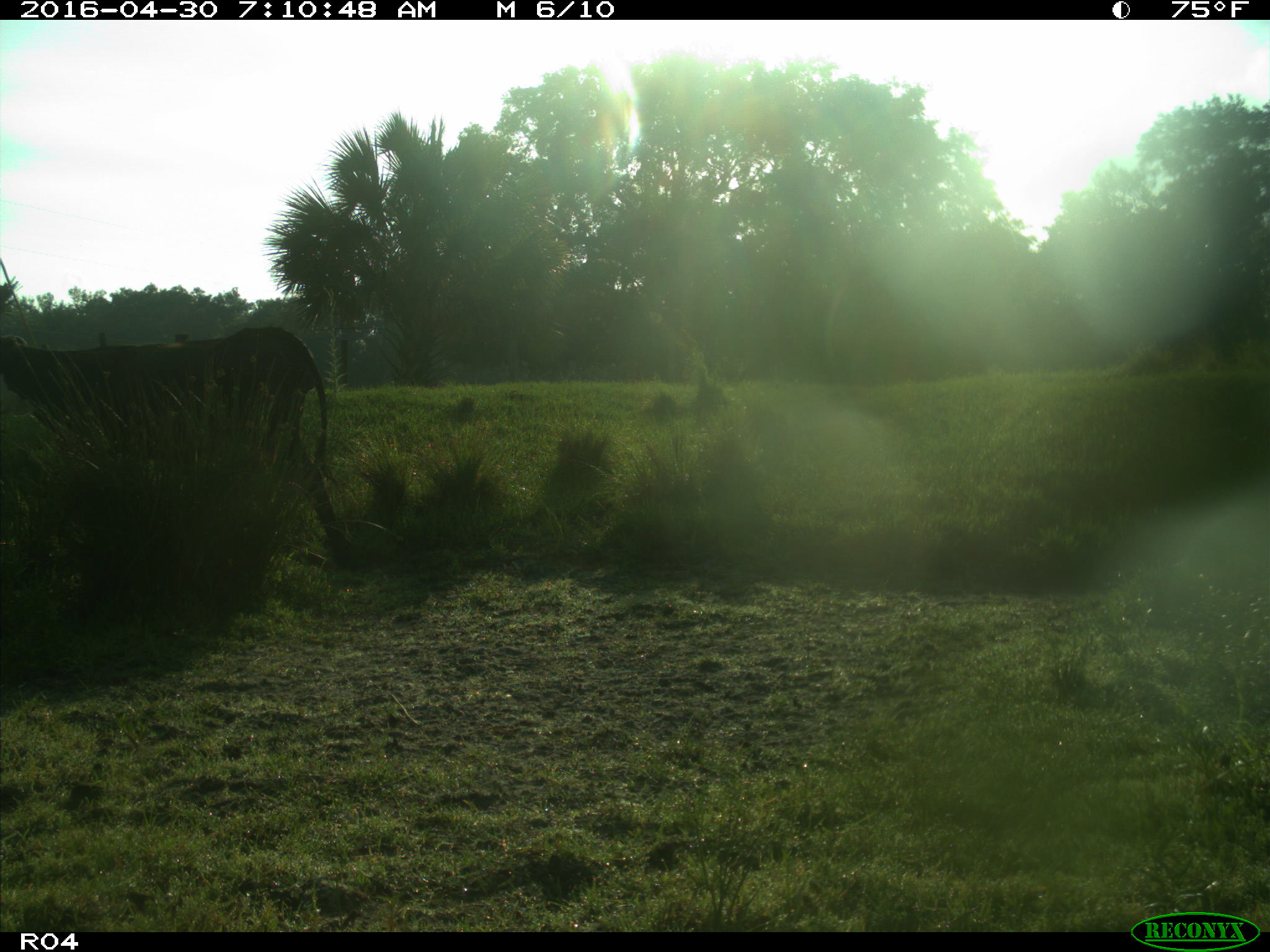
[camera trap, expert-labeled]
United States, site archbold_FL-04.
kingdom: Animalia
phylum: Chordata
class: Mammalia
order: Artiodactyla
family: Bovidae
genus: Bos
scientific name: Bos taurus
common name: domestic cow